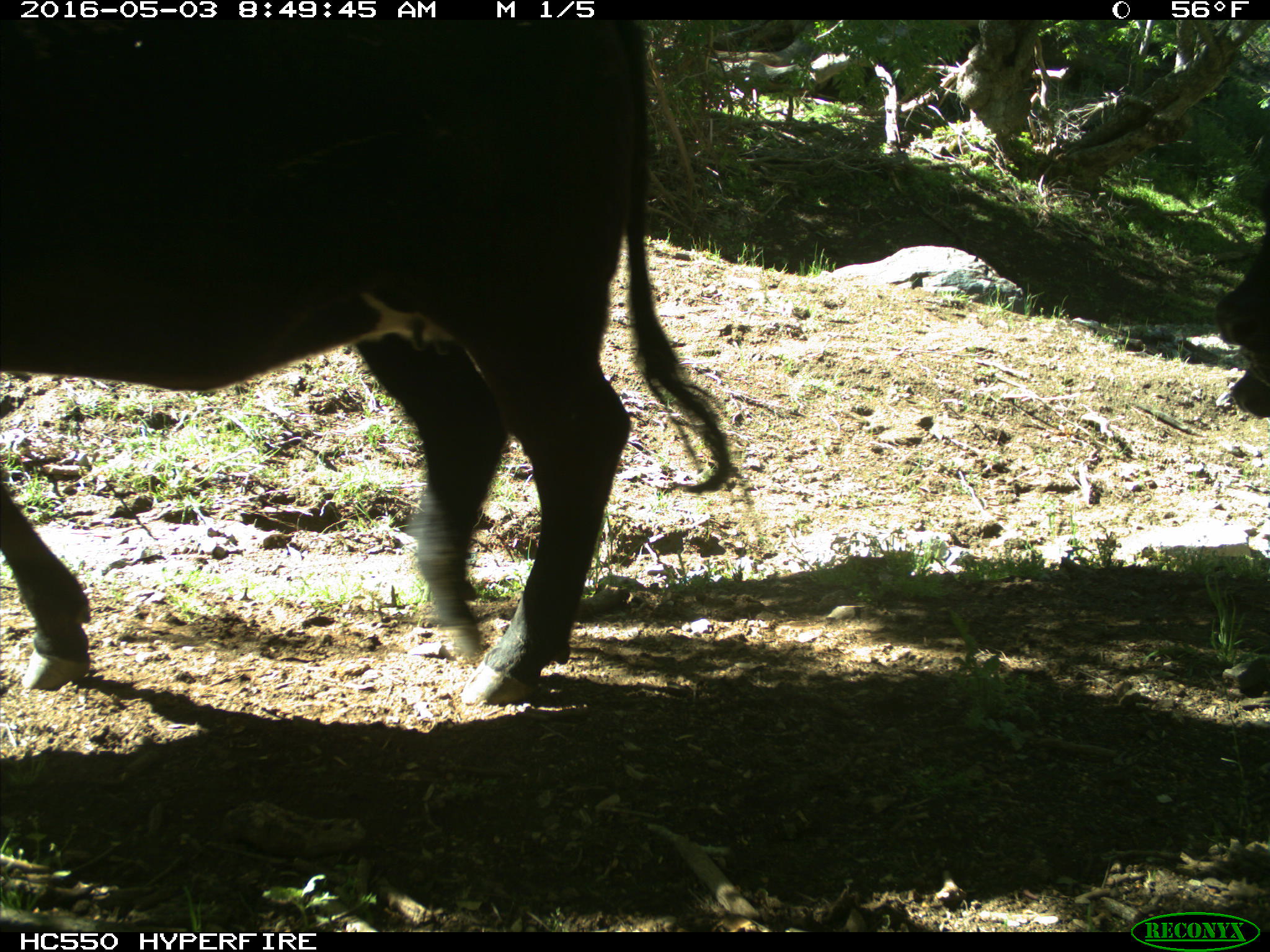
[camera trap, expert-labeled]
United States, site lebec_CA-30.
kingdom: Animalia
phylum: Chordata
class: Mammalia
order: Artiodactyla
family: Bovidae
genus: Bos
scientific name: Bos taurus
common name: domestic cow